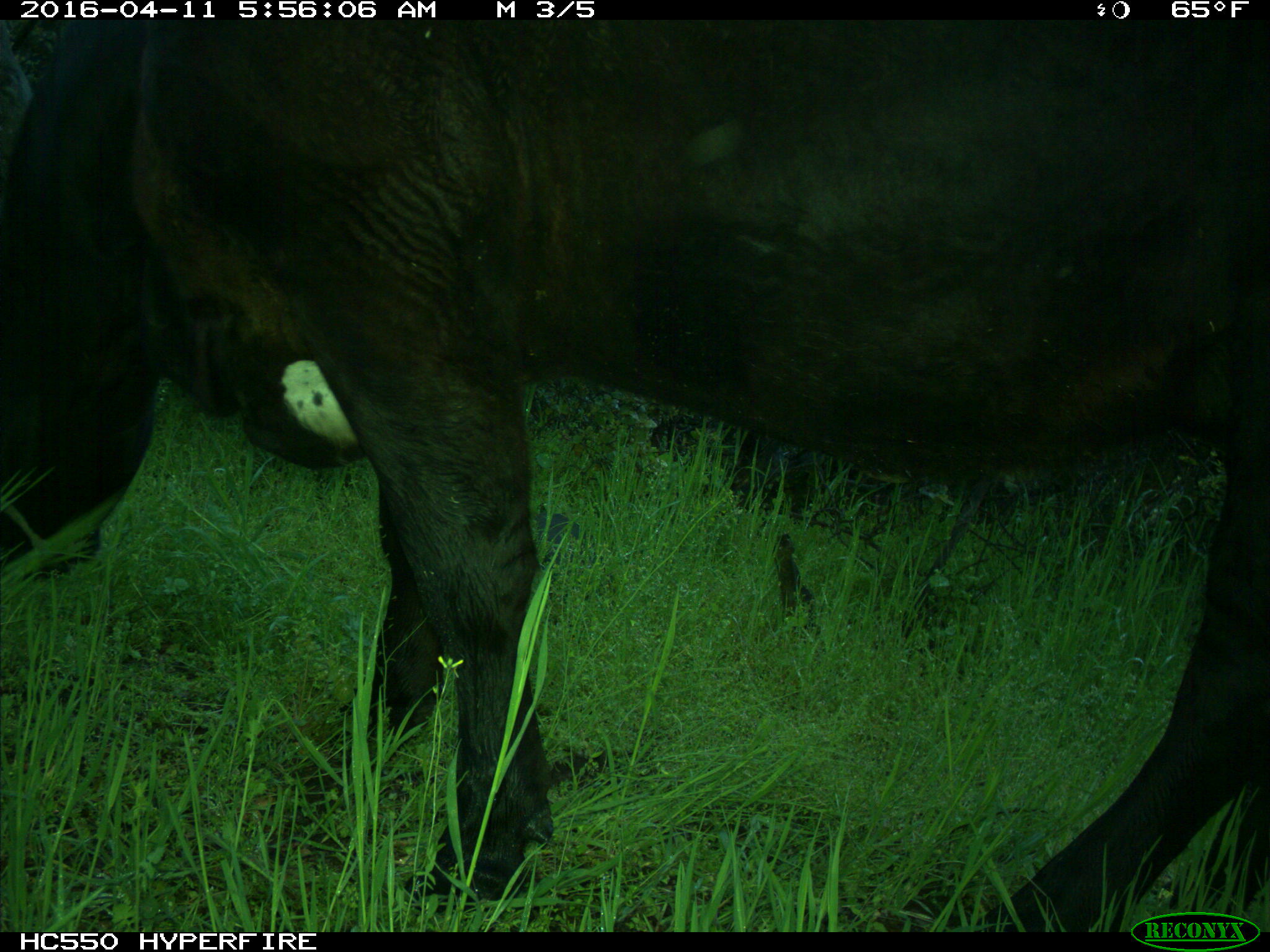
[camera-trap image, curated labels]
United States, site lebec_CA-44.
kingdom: Animalia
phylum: Chordata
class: Mammalia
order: Artiodactyla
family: Bovidae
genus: Bos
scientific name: Bos taurus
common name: domestic cow